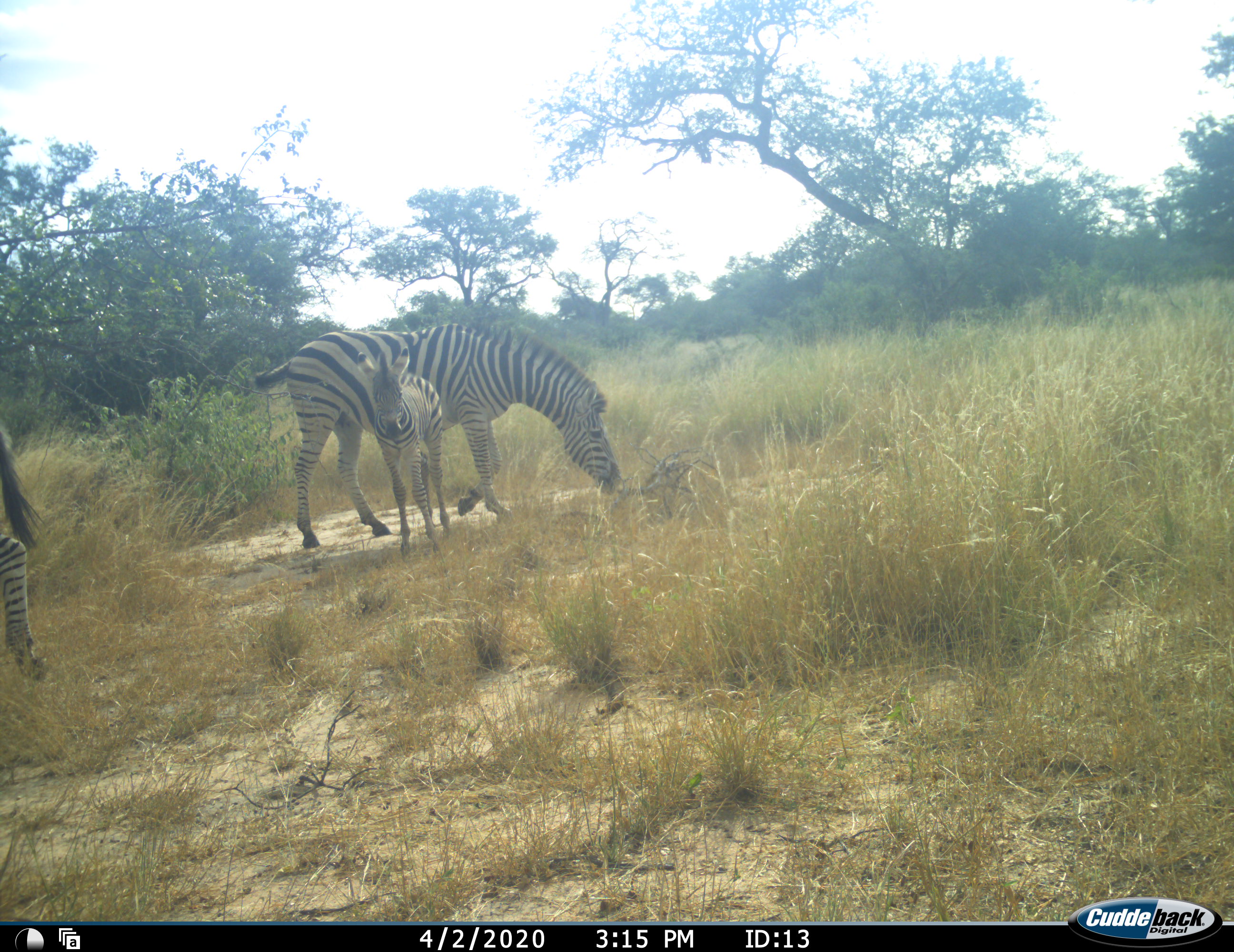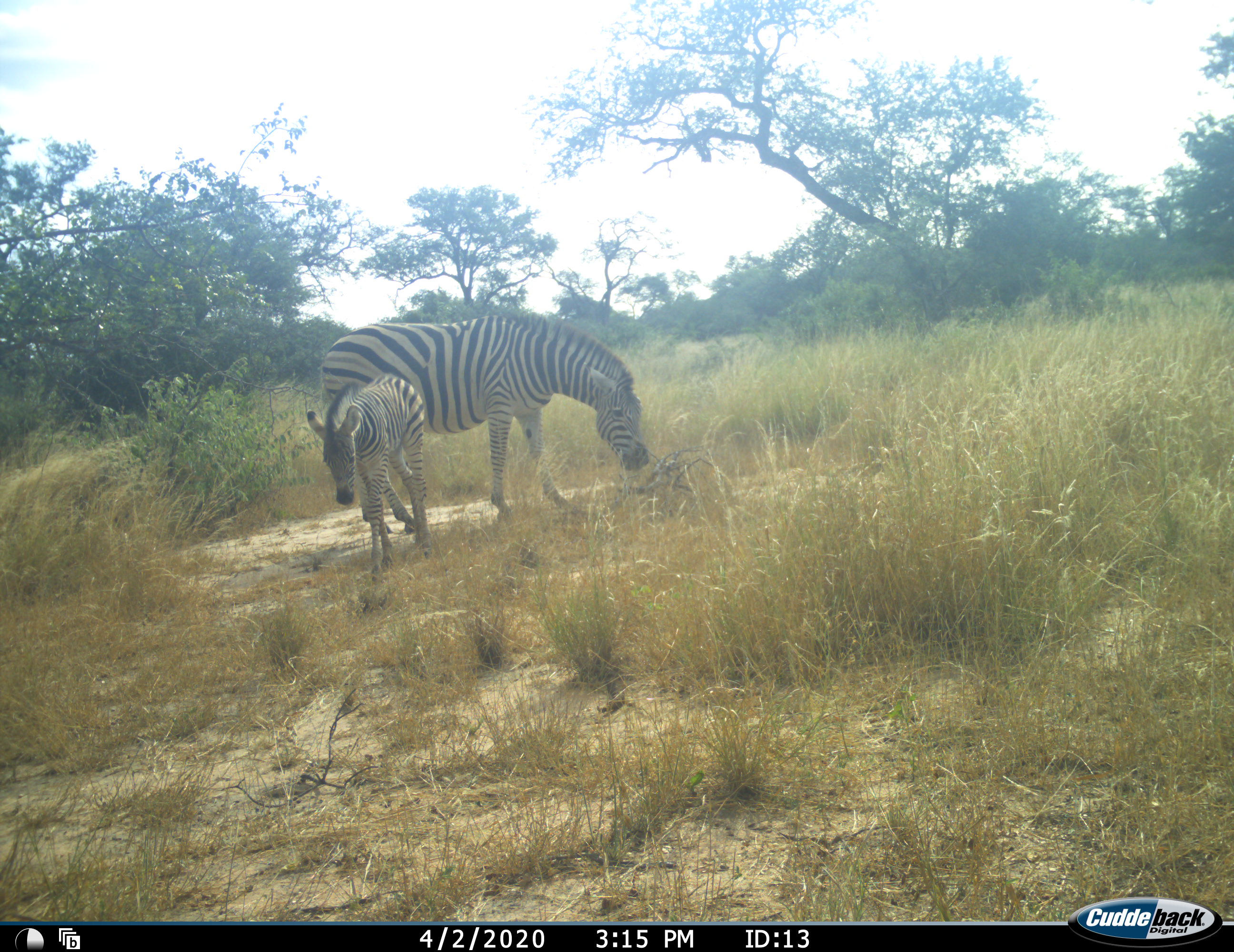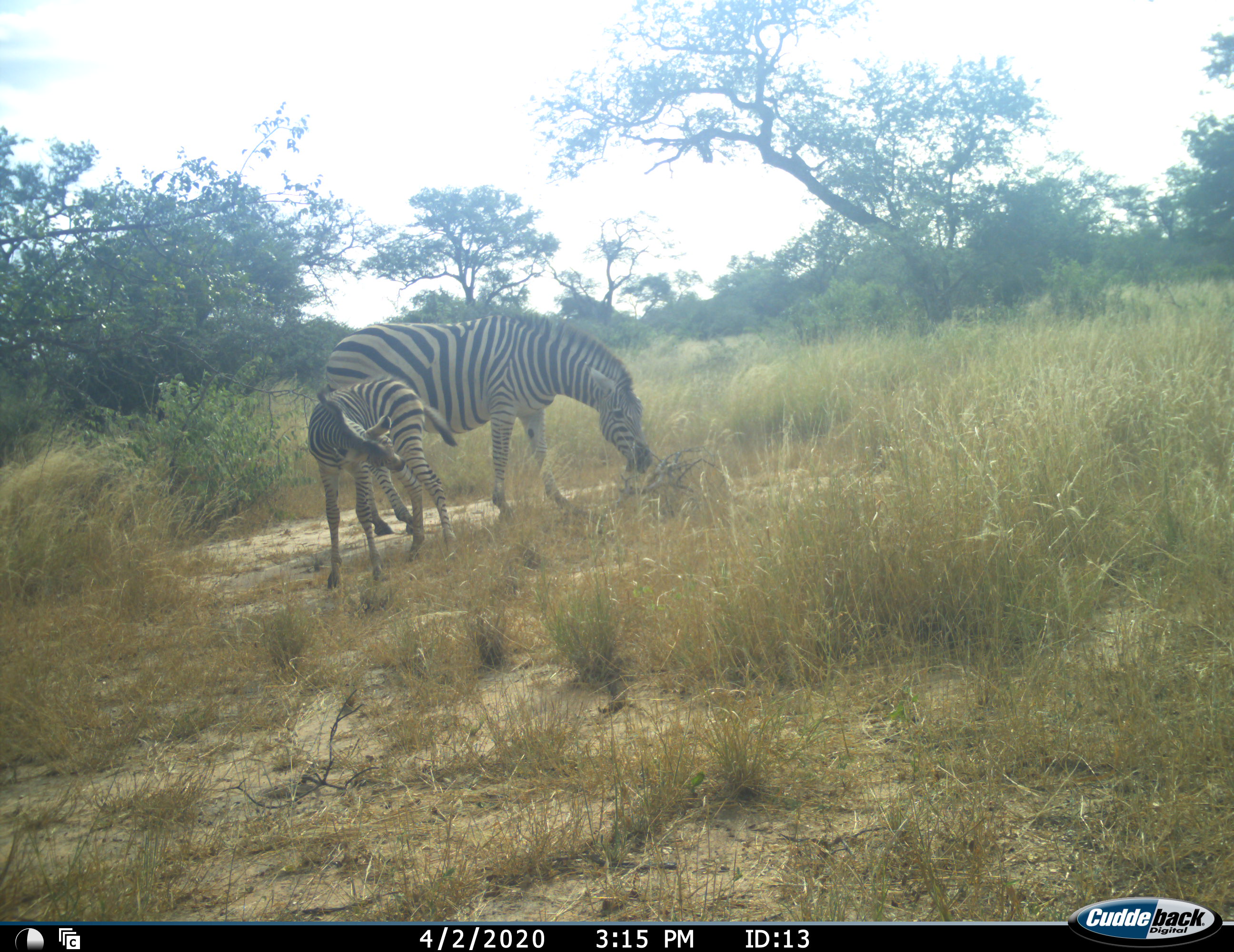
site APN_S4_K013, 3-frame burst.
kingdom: Animalia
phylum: Chordata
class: Mammalia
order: Perissodactyla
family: Equidae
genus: Equus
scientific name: Equus quagga burchellii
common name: burchell's zebra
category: zebraburchells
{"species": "zebraburchells (burchell's zebra) (Equus quagga burchellii)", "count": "3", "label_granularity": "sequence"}